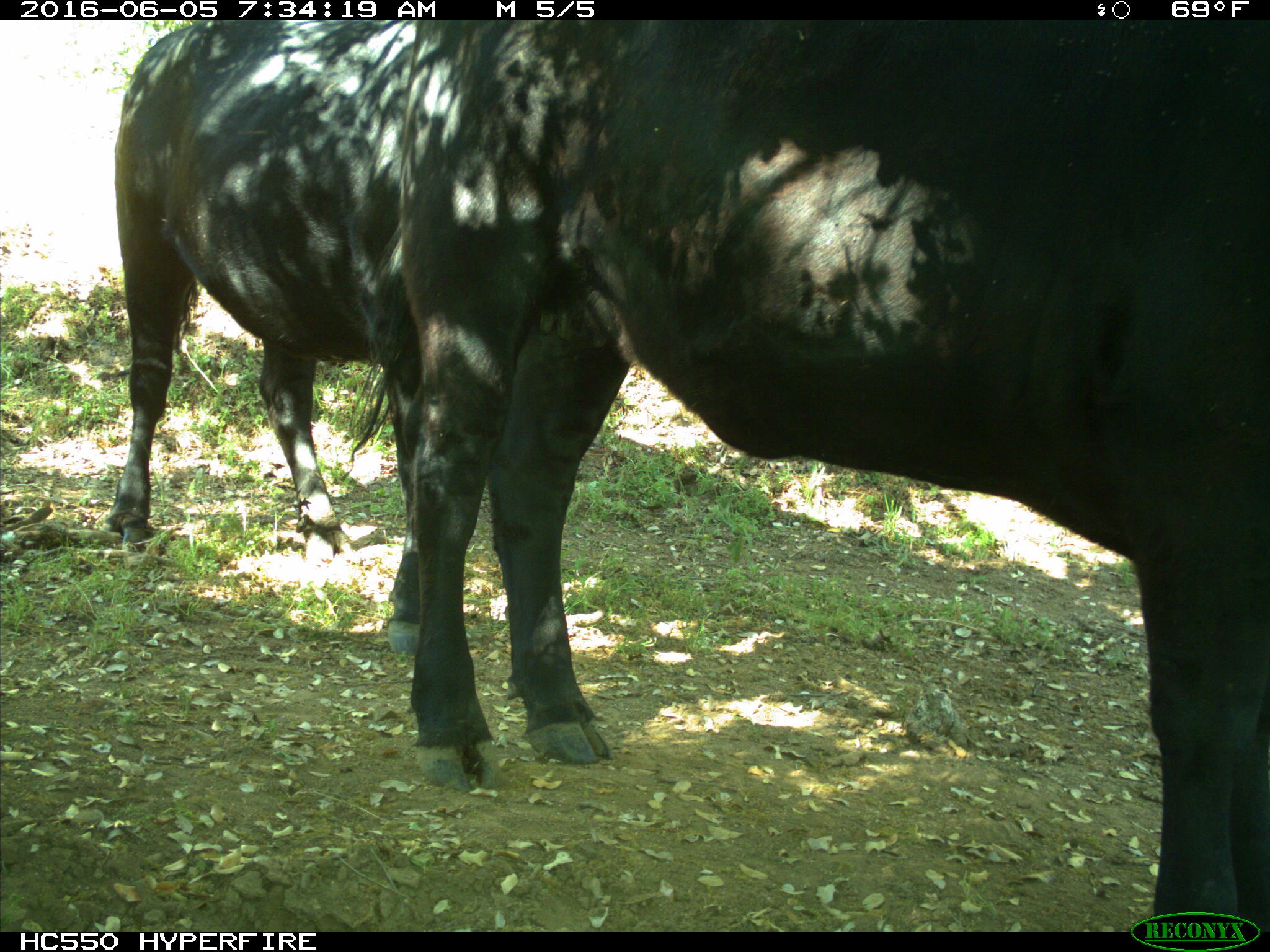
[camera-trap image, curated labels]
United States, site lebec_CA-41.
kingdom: Animalia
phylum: Chordata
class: Mammalia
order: Artiodactyla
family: Bovidae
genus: Bos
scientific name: Bos taurus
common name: domestic cow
Bos taurus (domestic cow).